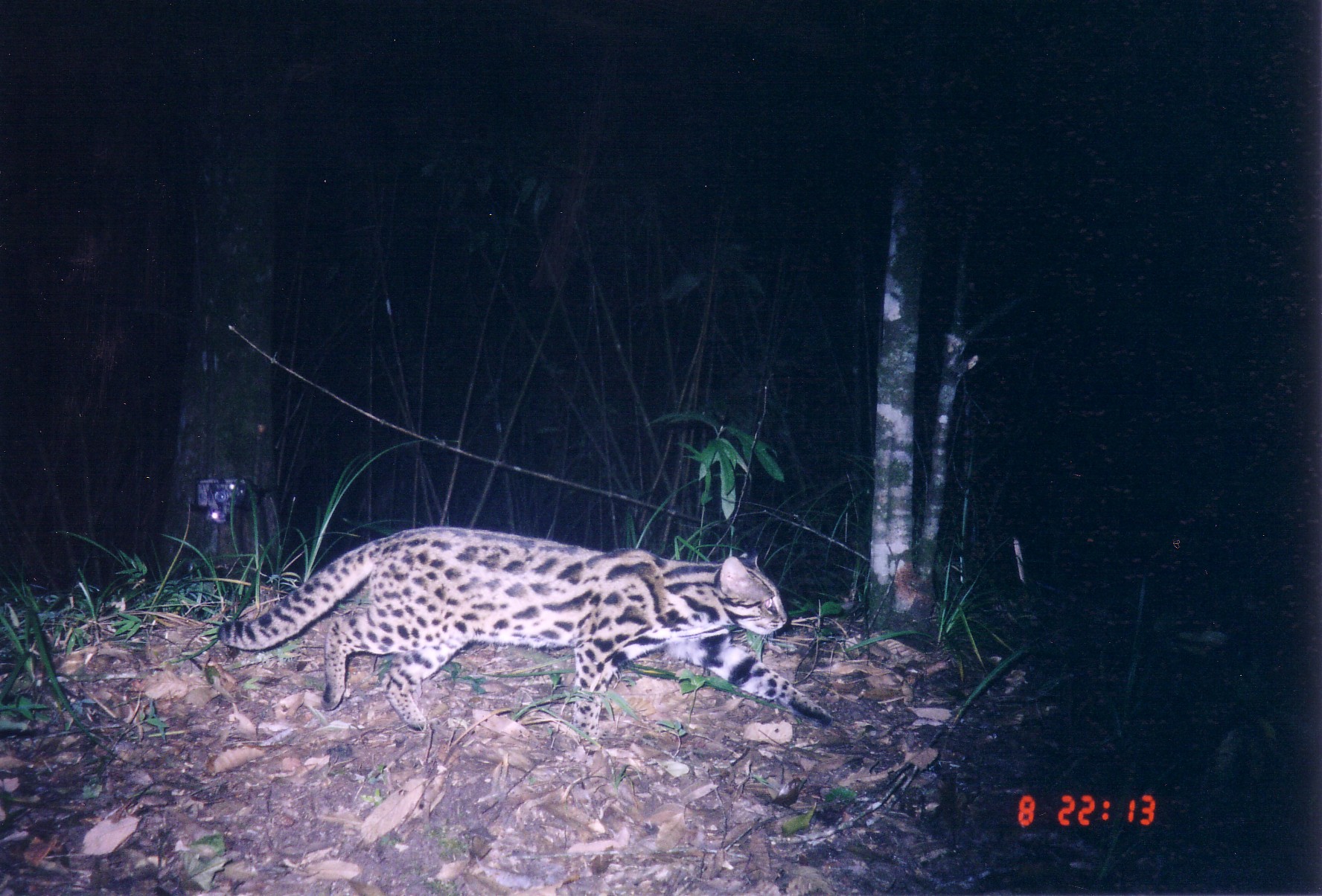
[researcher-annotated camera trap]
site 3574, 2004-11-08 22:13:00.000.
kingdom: Animalia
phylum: Chordata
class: Mammalia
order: Carnivora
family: Felidae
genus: Prionailurus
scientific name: Prionailurus bengalensis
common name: mainland leopard cat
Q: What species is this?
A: Prionailurus bengalensis (mainland leopard cat).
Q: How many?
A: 1.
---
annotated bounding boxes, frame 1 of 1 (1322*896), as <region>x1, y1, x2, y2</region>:
prionailurus bengalensis: <region>216, 526, 835, 758</region>